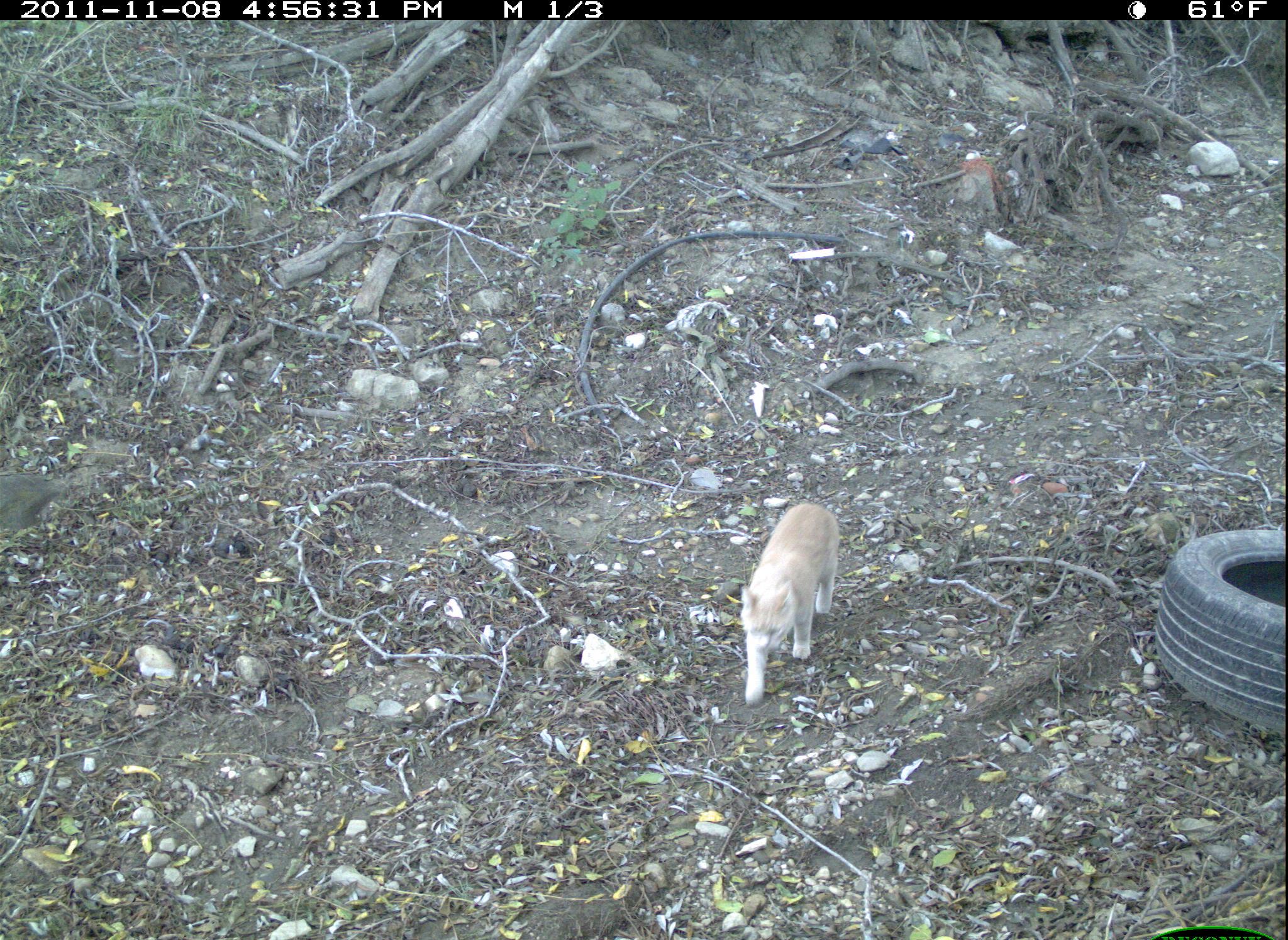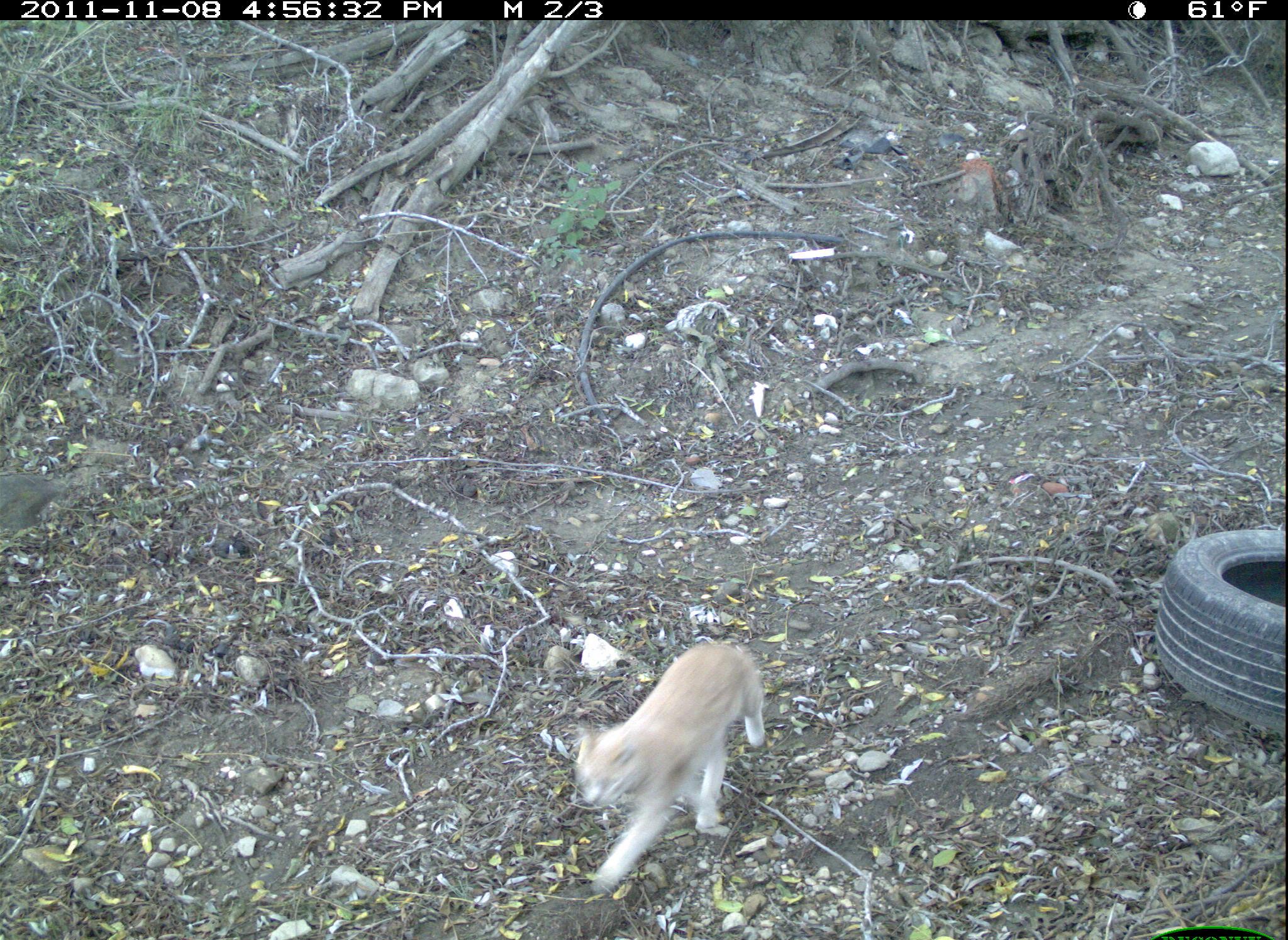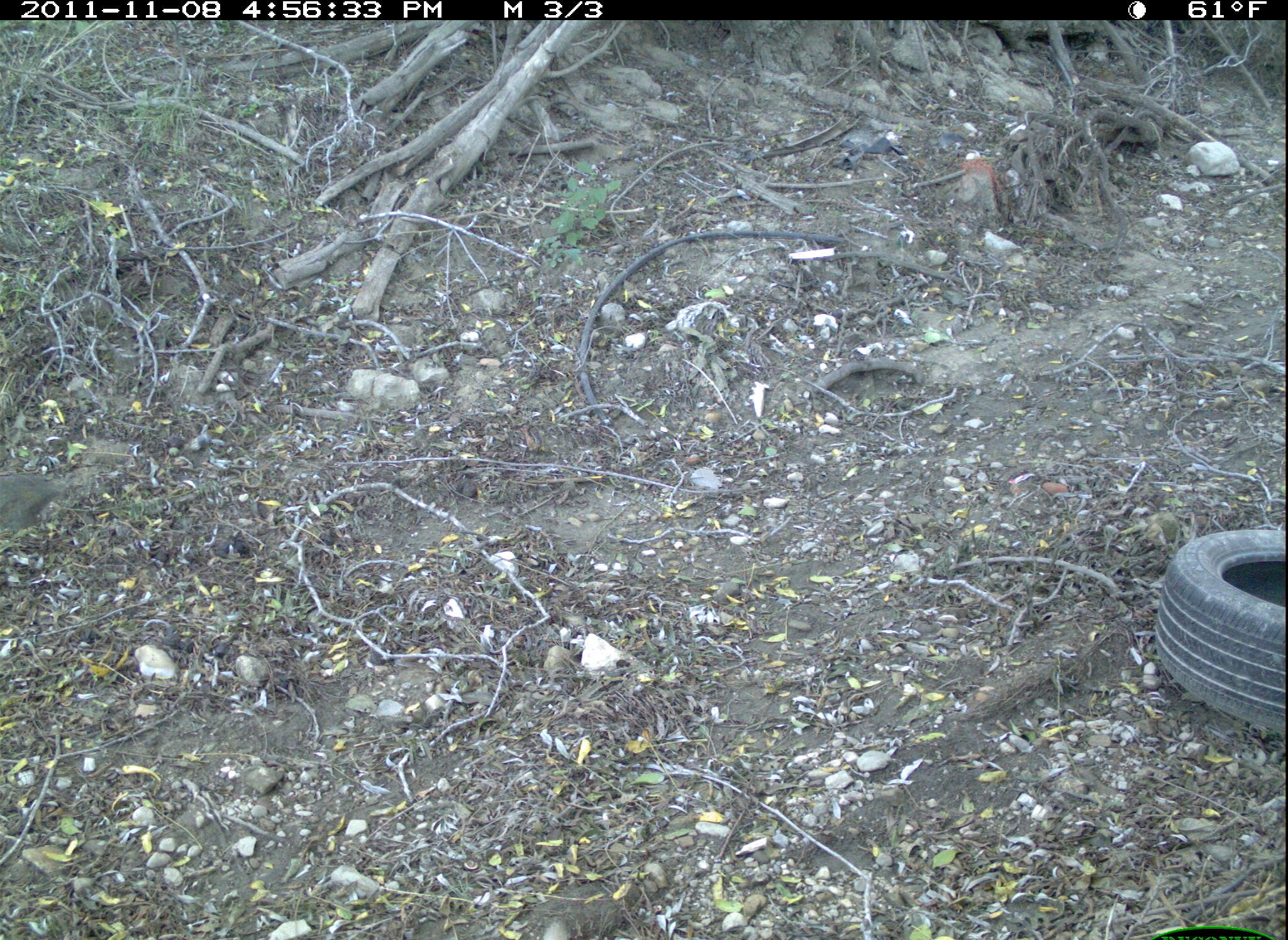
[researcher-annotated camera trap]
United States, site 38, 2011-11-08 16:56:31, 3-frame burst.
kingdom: Animalia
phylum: Chordata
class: Mammalia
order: Carnivora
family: Felidae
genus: Felis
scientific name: Felis catus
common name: cat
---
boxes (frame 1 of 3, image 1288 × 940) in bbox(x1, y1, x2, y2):
cat: bbox(731, 498, 852, 710)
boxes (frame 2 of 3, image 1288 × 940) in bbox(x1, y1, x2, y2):
cat: bbox(541, 630, 821, 894)